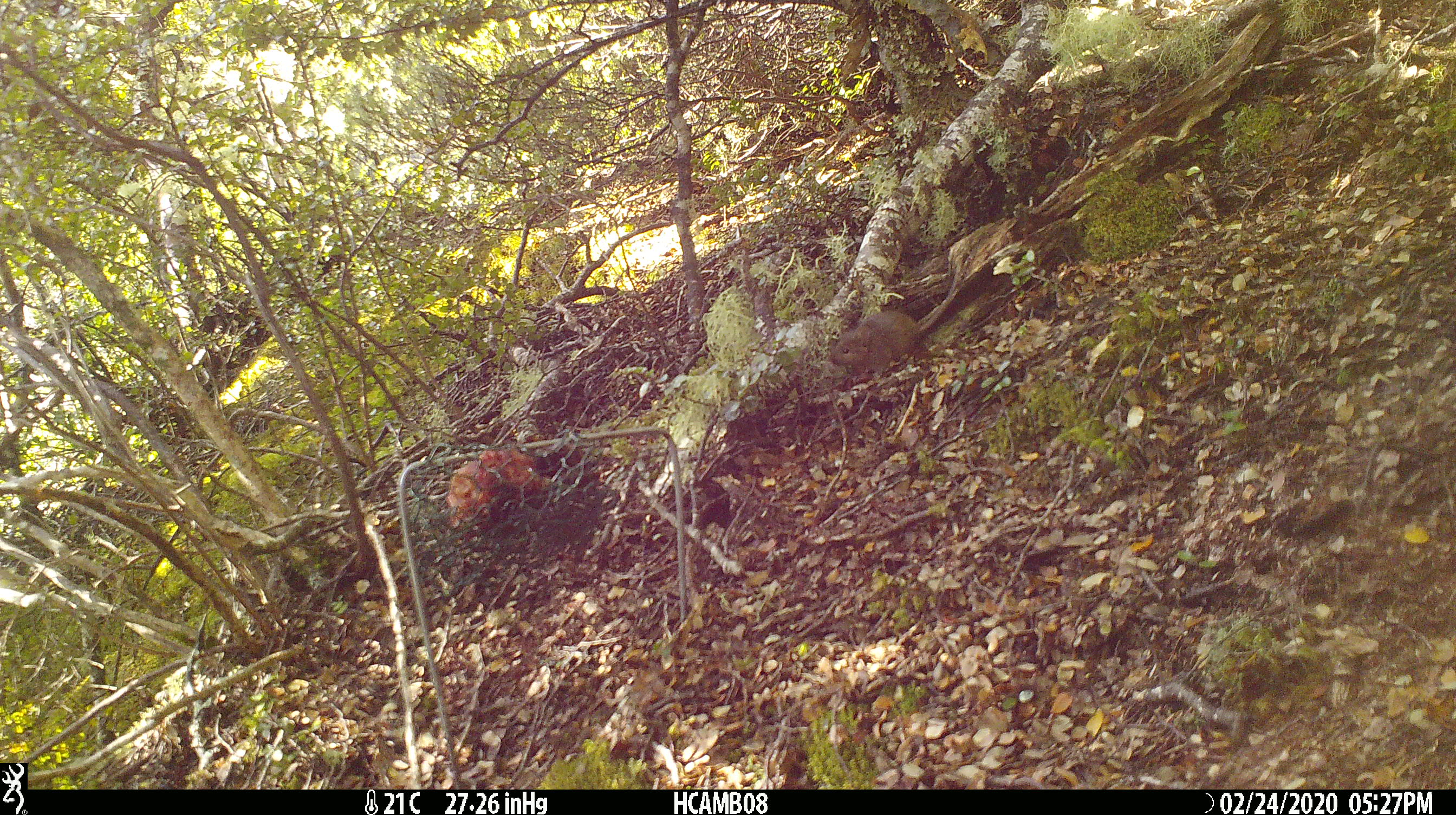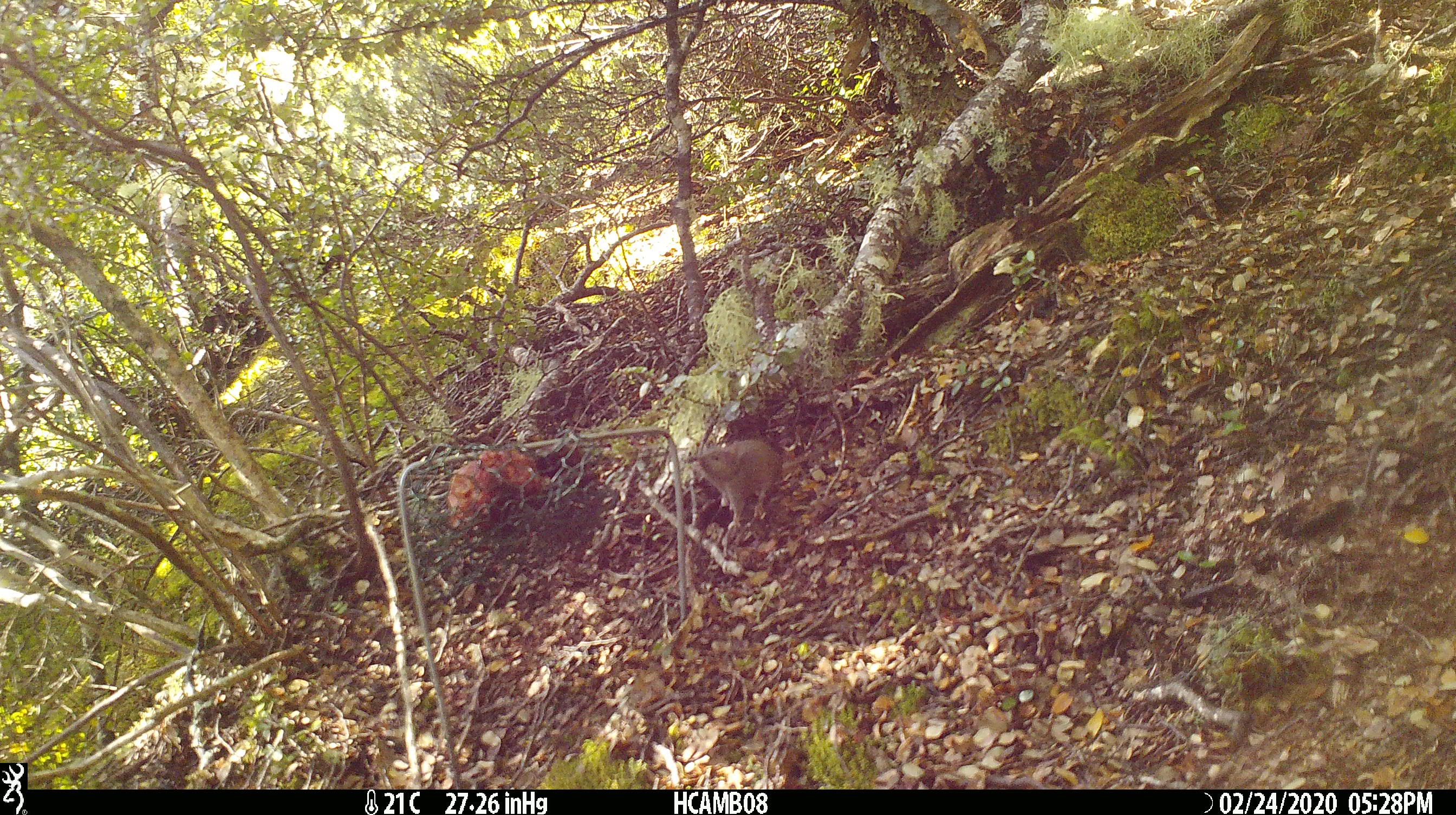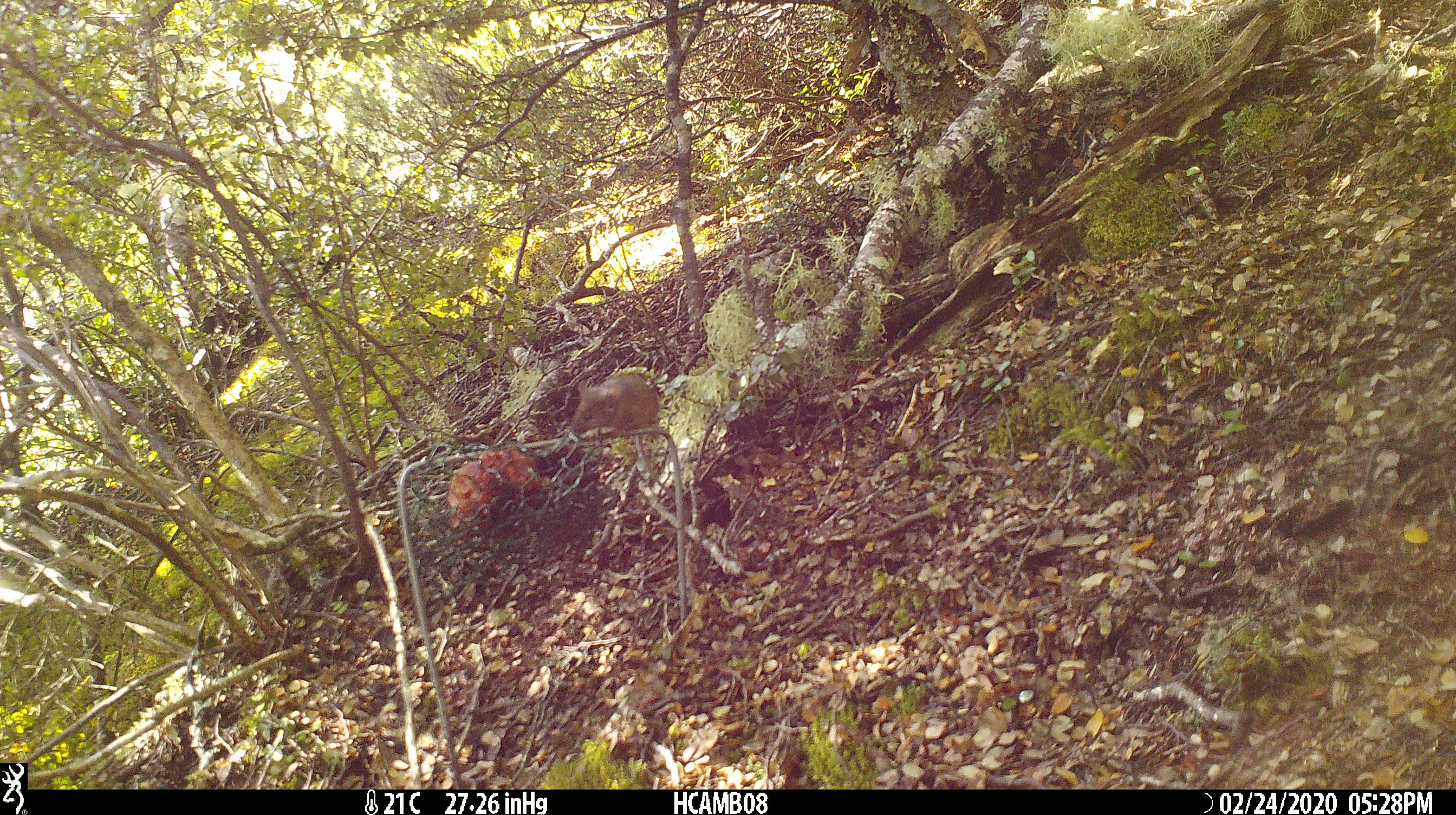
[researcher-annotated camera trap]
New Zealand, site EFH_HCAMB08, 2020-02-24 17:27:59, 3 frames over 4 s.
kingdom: Animalia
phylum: Chordata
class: Mammalia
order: Rodentia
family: Muridae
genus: Mus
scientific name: Mus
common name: mouse